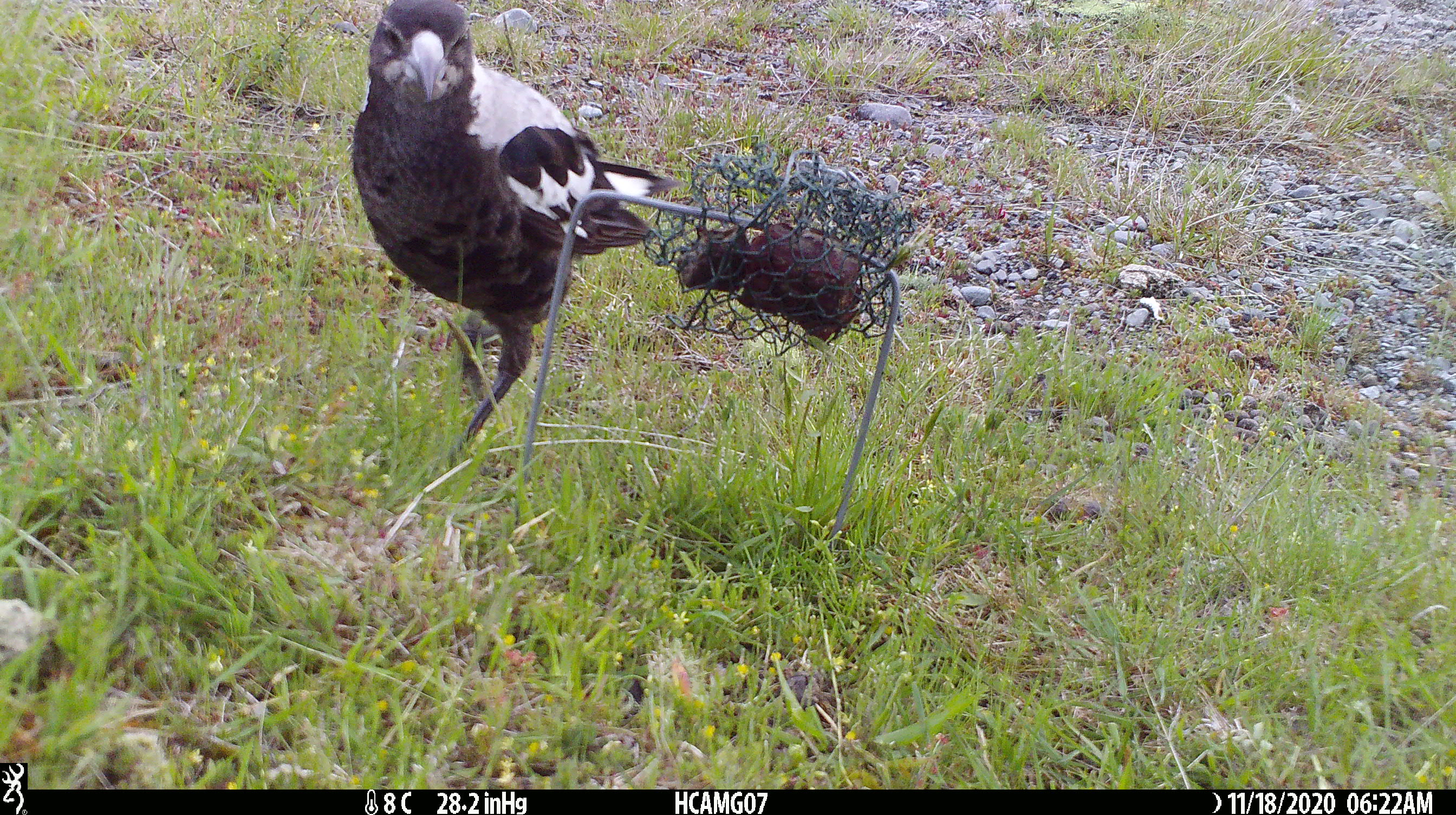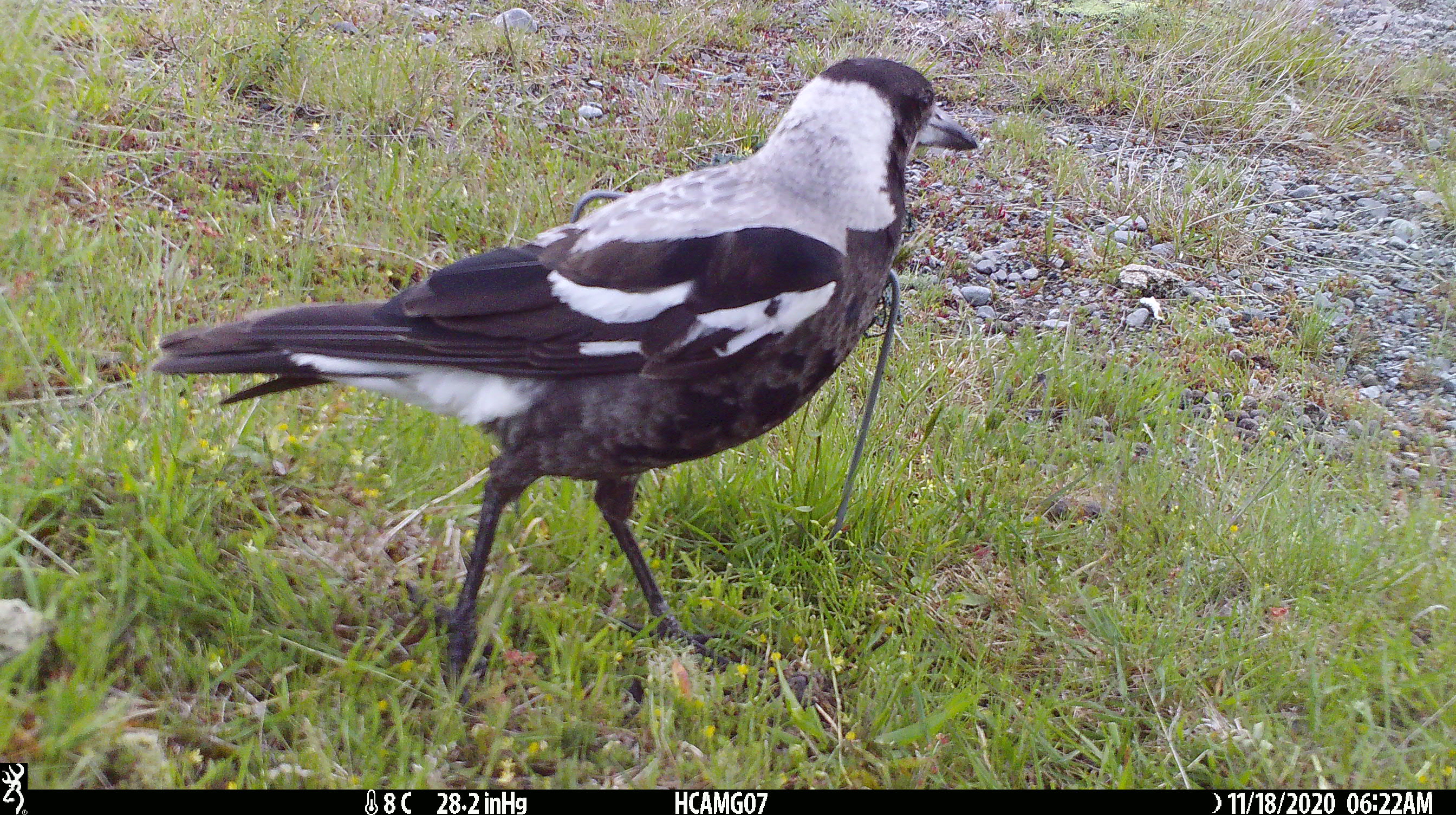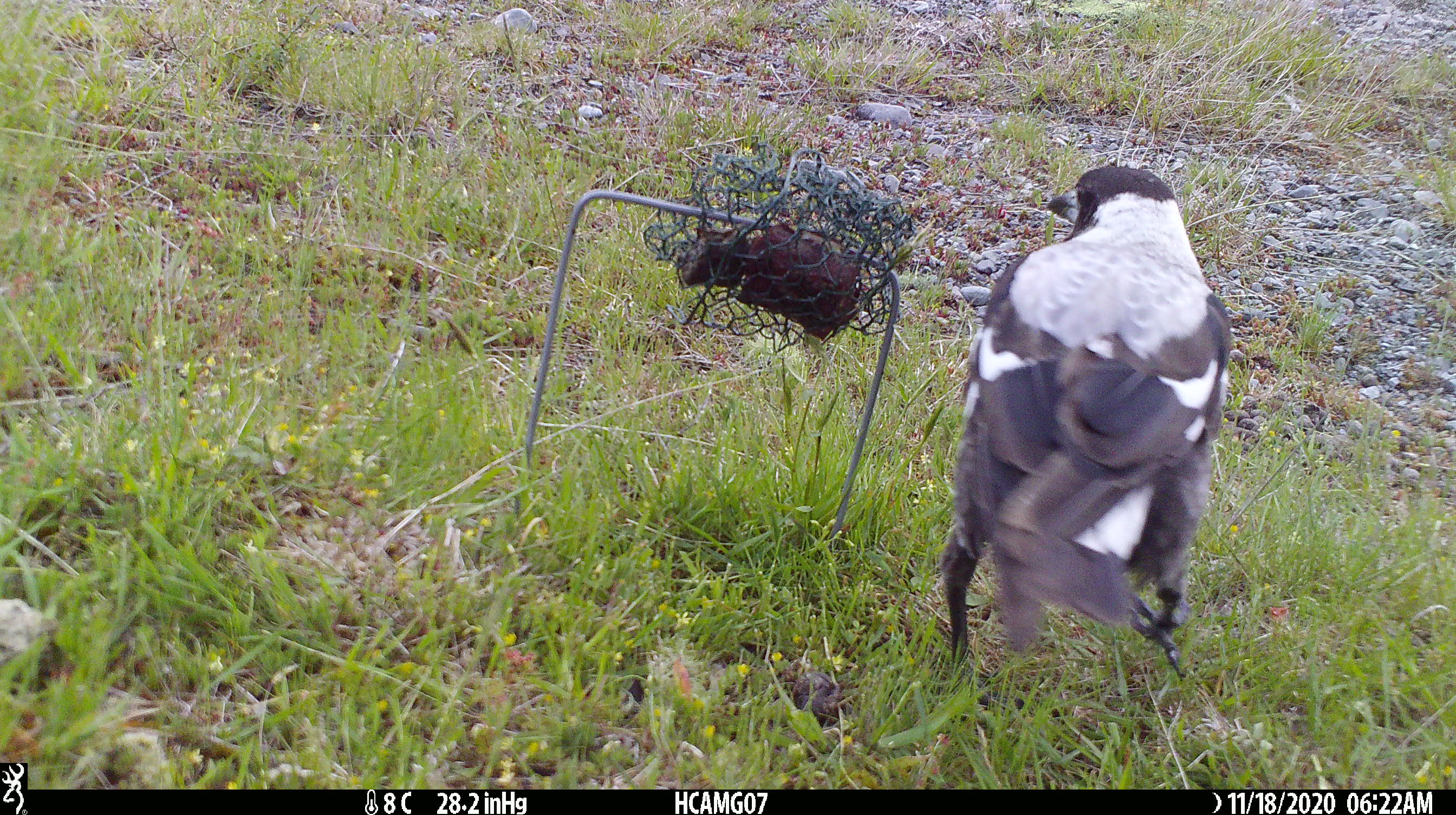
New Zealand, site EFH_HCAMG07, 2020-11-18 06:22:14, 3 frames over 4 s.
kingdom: Animalia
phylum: Chordata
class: Aves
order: Passeriformes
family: Artamidae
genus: Gymnorhina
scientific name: Gymnorhina tibicen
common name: australian magpie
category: magpie